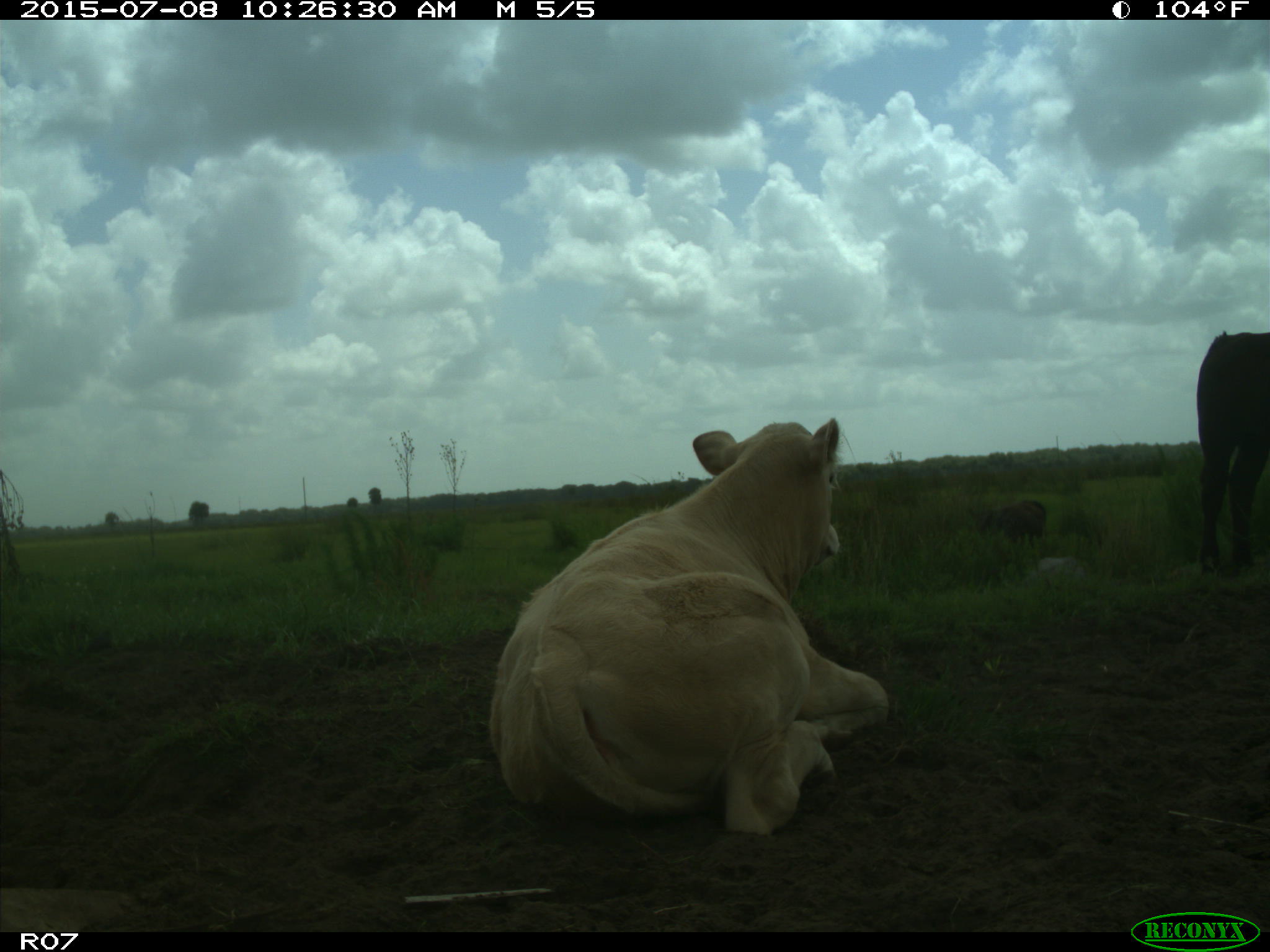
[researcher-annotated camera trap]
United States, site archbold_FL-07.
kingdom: Animalia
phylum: Chordata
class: Mammalia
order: Artiodactyla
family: Bovidae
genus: Bos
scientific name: Bos taurus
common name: domestic cow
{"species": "Bos taurus (domestic cow)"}